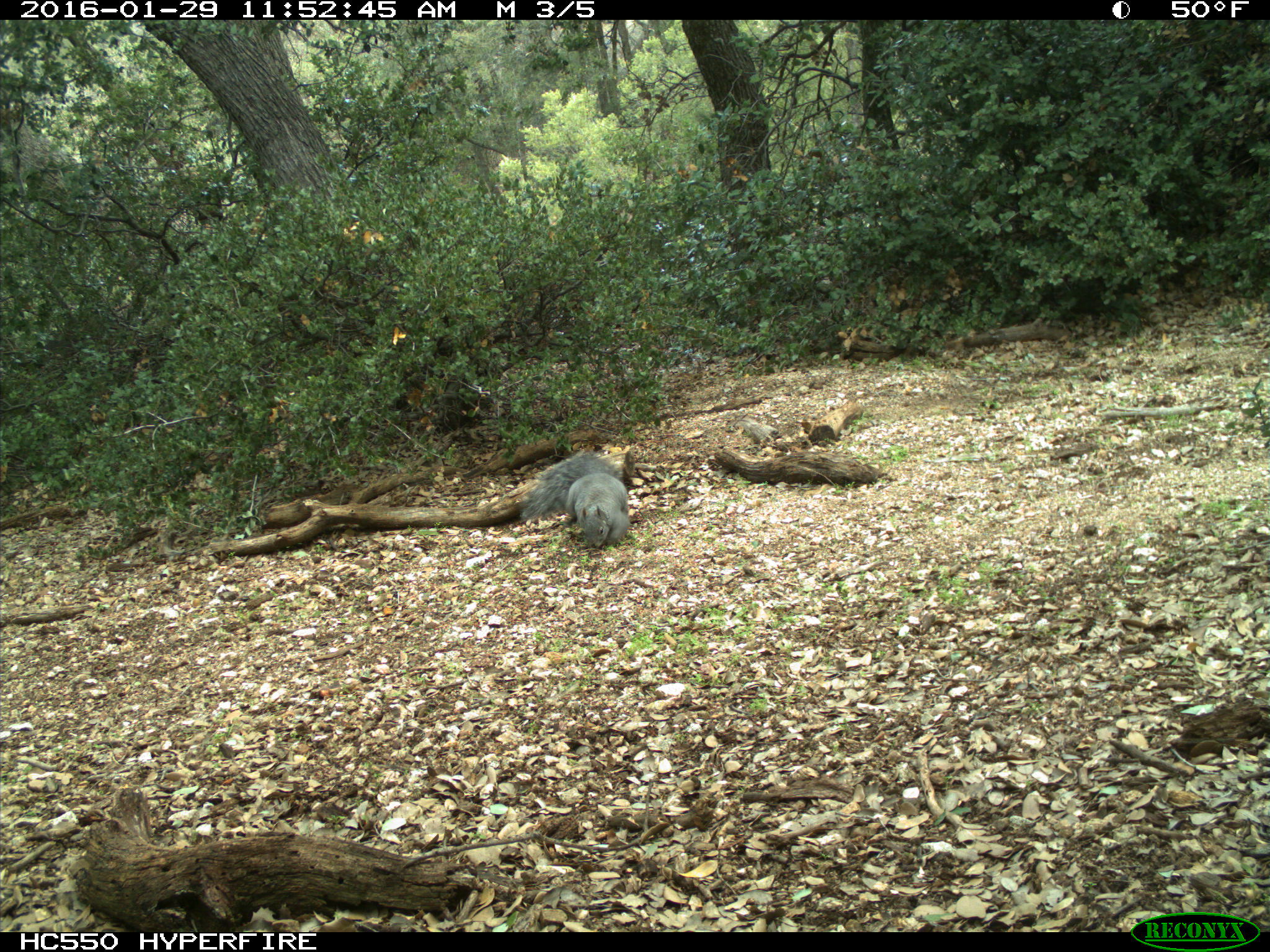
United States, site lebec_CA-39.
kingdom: Animalia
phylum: Chordata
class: Mammalia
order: Rodentia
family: Sciuridae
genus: Sciurus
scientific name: Sciurus carolinensis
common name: eastern gray squirrel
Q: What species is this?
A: Sciurus carolinensis (eastern gray squirrel).